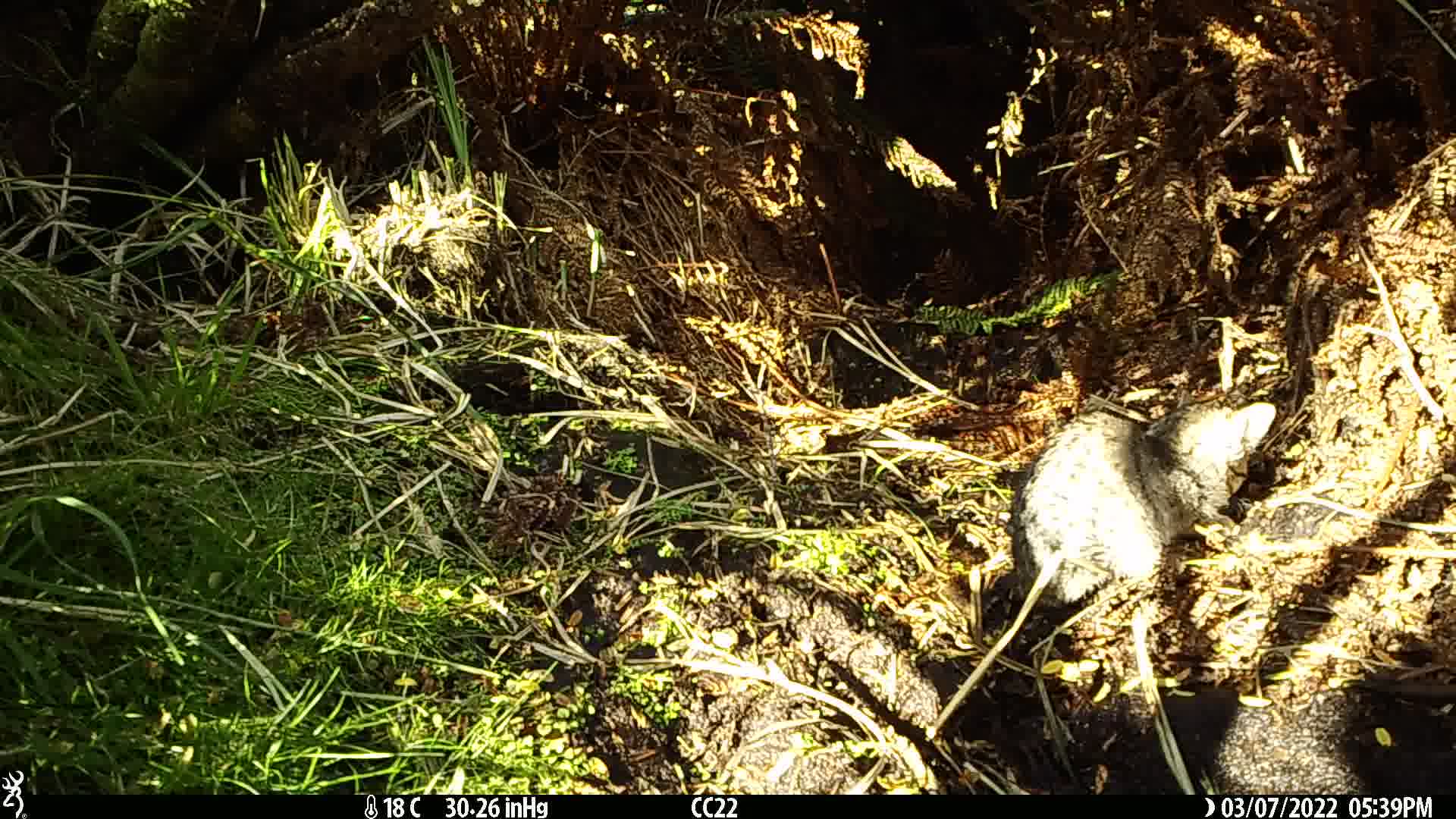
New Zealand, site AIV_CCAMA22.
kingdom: Animalia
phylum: Chordata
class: Mammalia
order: Carnivora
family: Felidae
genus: Felis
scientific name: Felis catus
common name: domestic cat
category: cat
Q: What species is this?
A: Cat (domestic cat) (Felis catus).